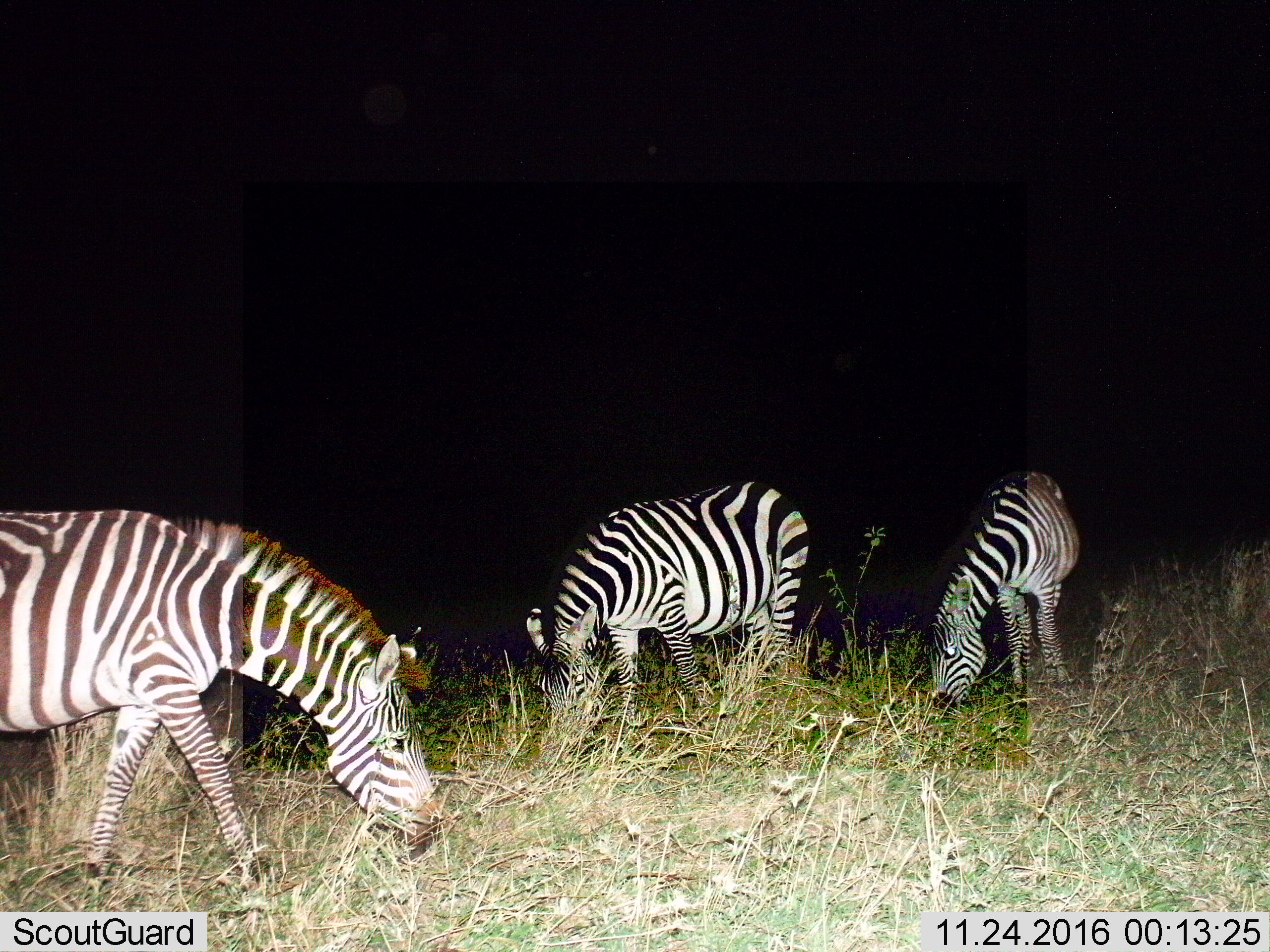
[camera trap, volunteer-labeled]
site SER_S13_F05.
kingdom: Animalia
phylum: Chordata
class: Mammalia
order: Perissodactyla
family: Equidae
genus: Equus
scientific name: Equus quagga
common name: plains zebra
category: zebraplains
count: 3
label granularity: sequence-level